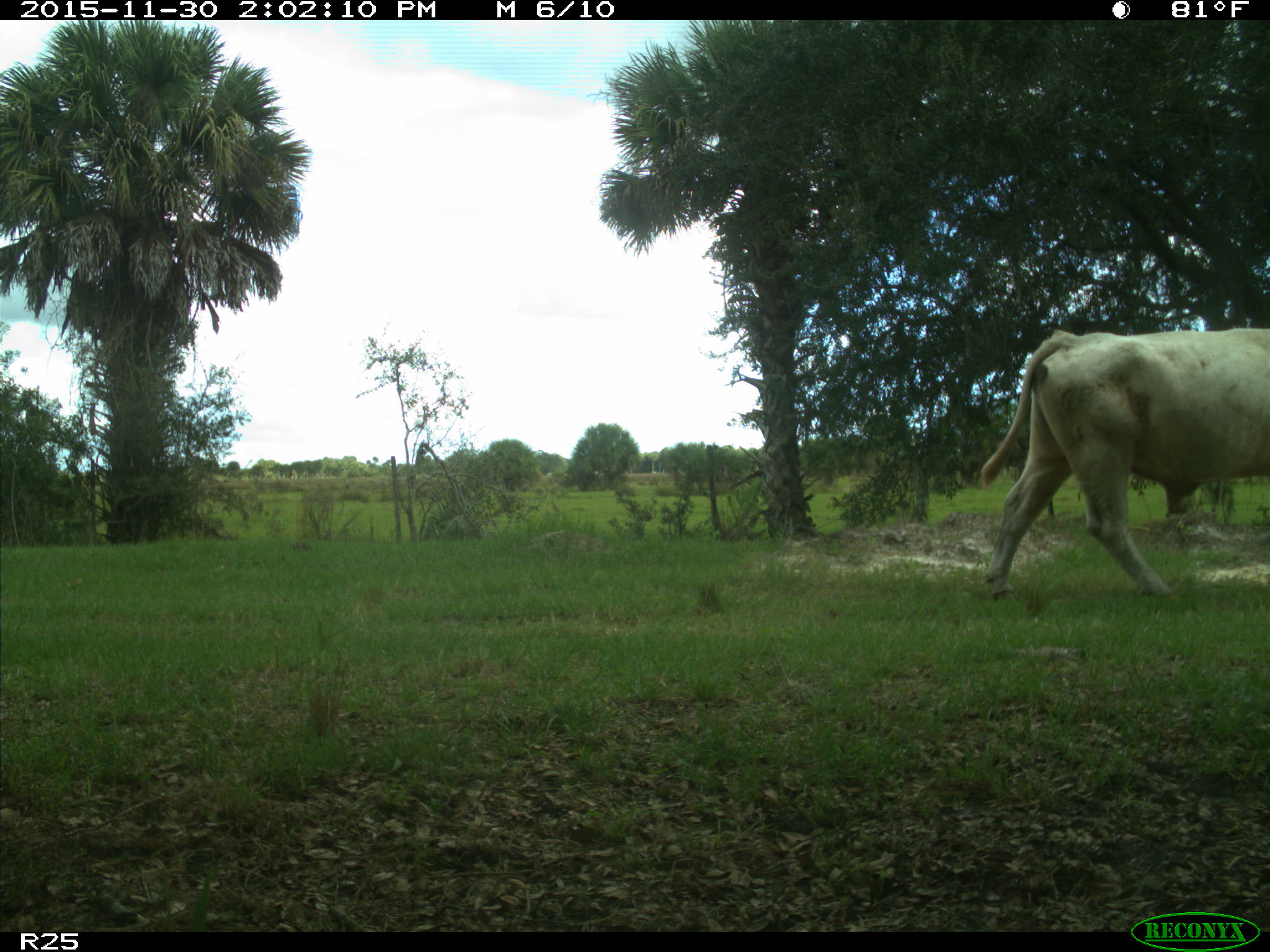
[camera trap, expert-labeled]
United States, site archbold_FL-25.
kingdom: Animalia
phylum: Chordata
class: Mammalia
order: Artiodactyla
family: Bovidae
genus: Bos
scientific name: Bos taurus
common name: domestic cow